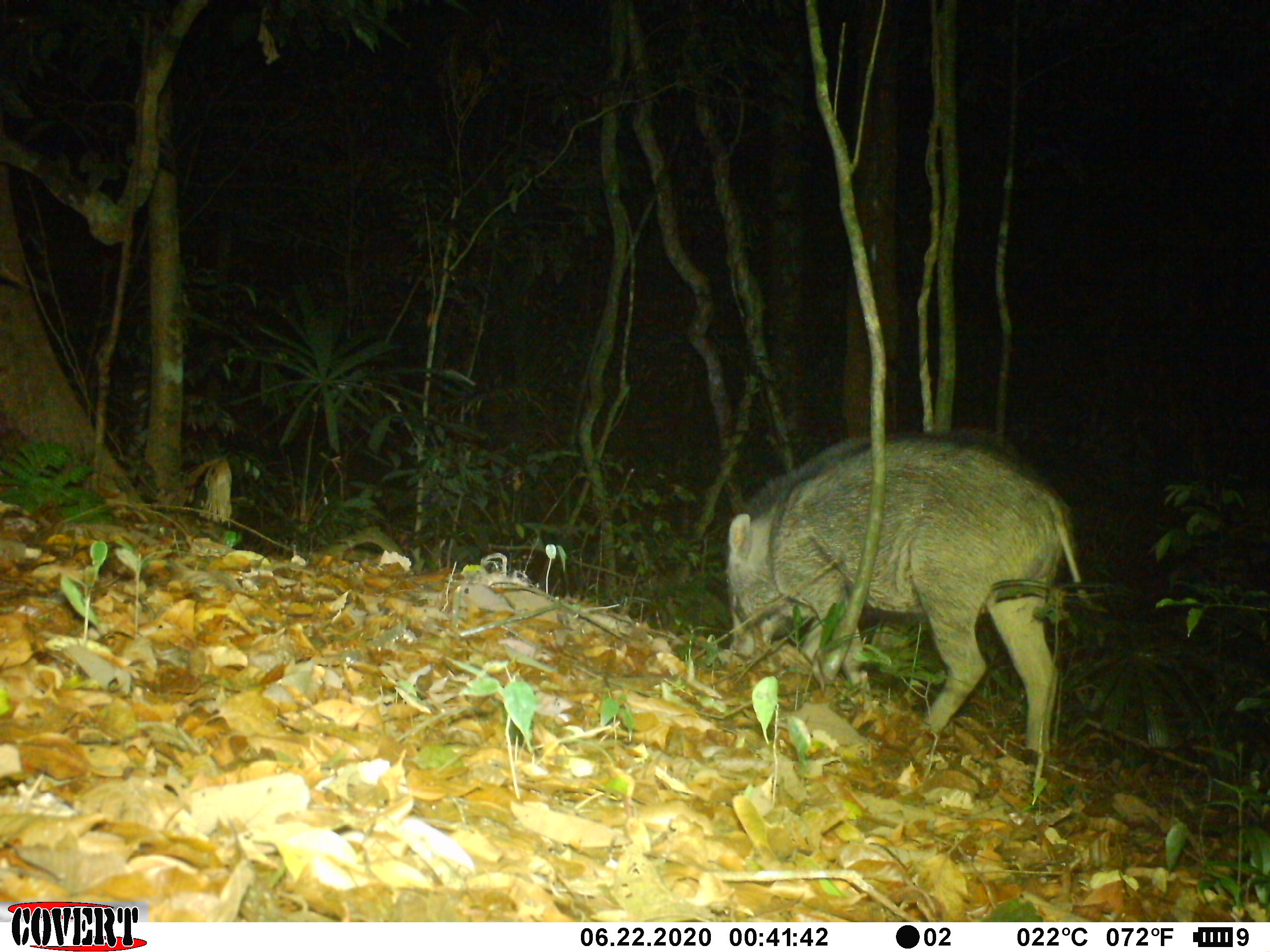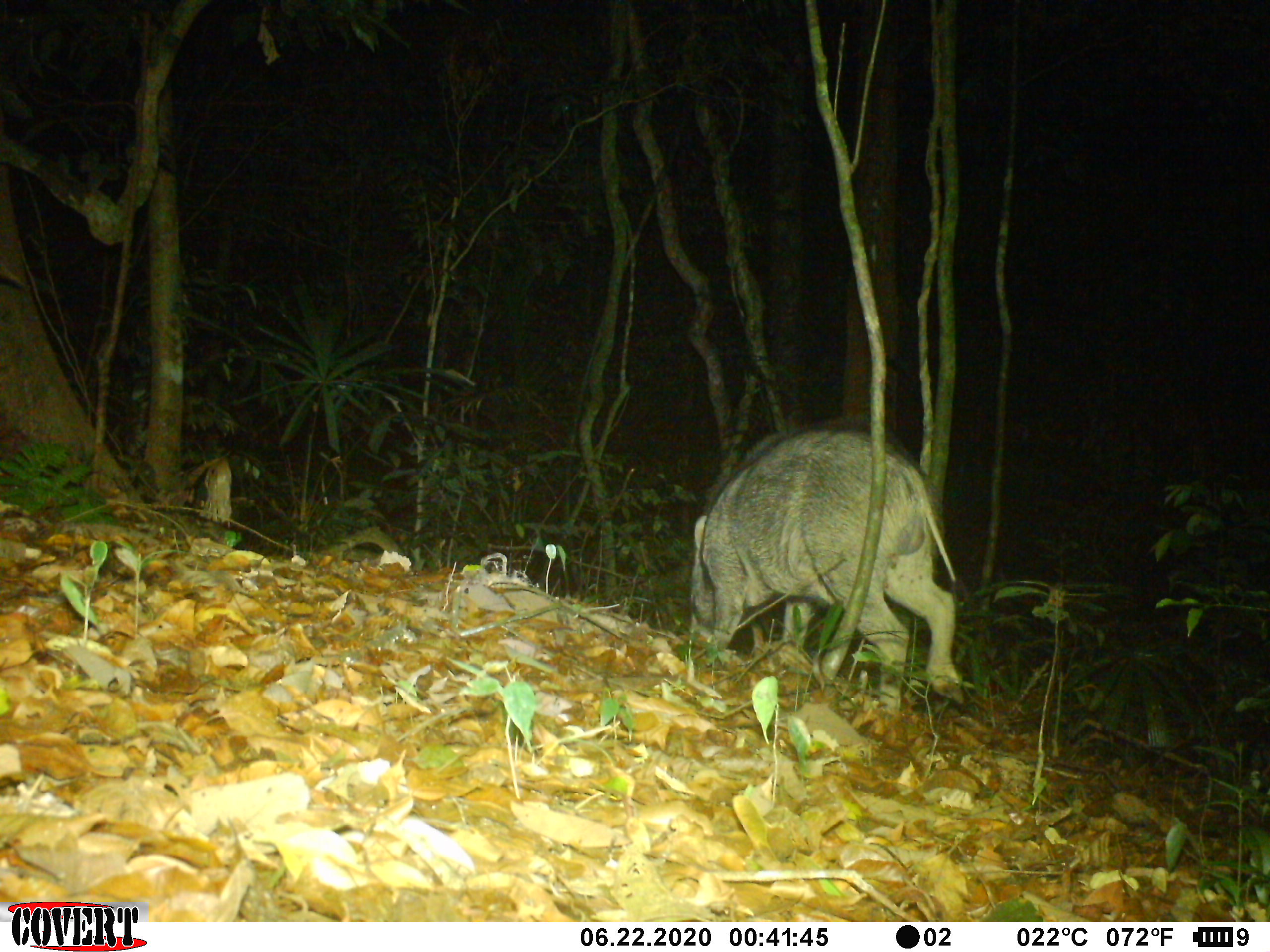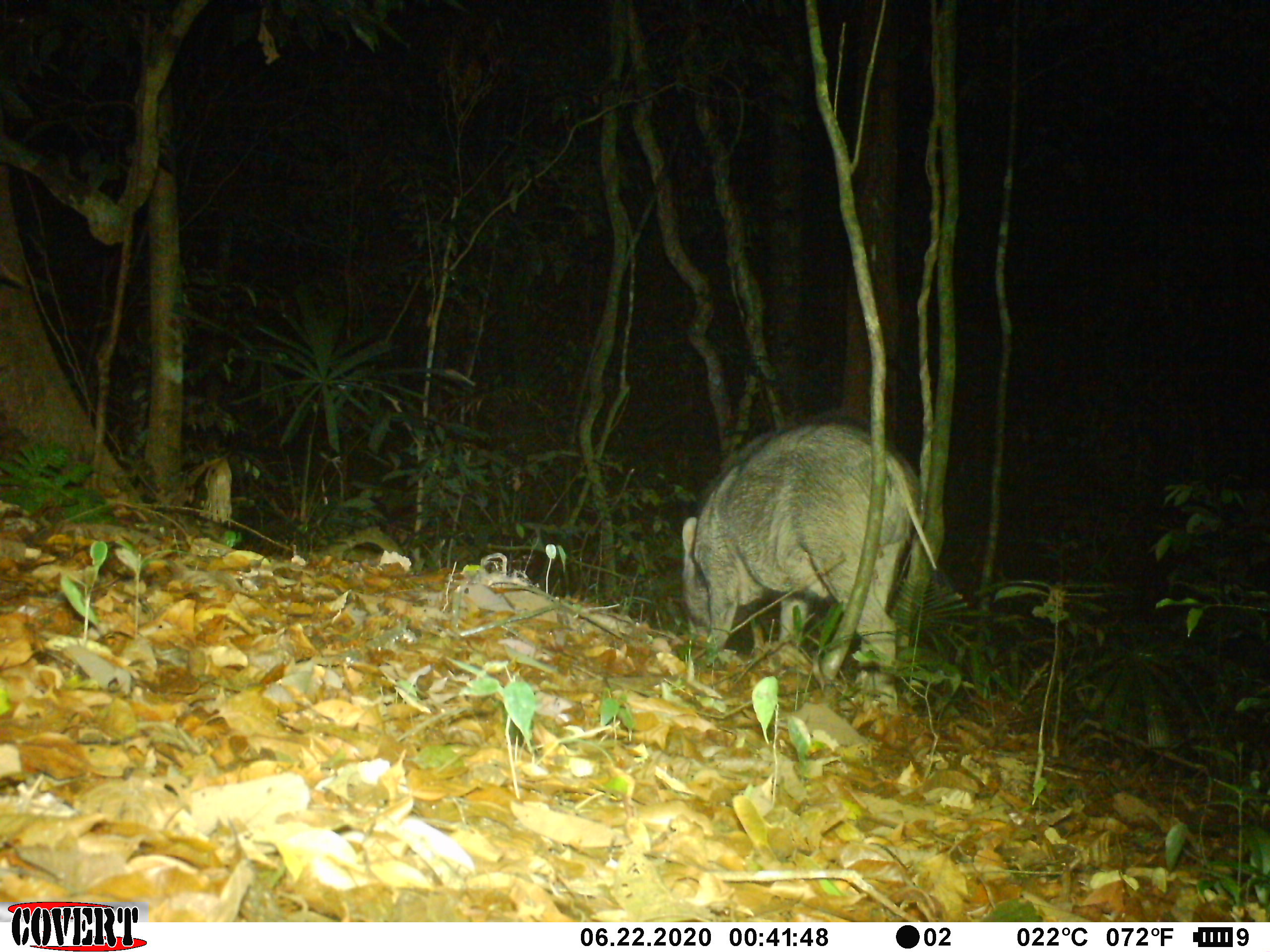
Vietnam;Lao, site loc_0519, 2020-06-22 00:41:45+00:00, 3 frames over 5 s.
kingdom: Animalia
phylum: Chordata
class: Mammalia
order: Artiodactyla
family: Suidae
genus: Sus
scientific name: Sus scrofa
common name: eurasian wild pig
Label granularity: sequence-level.